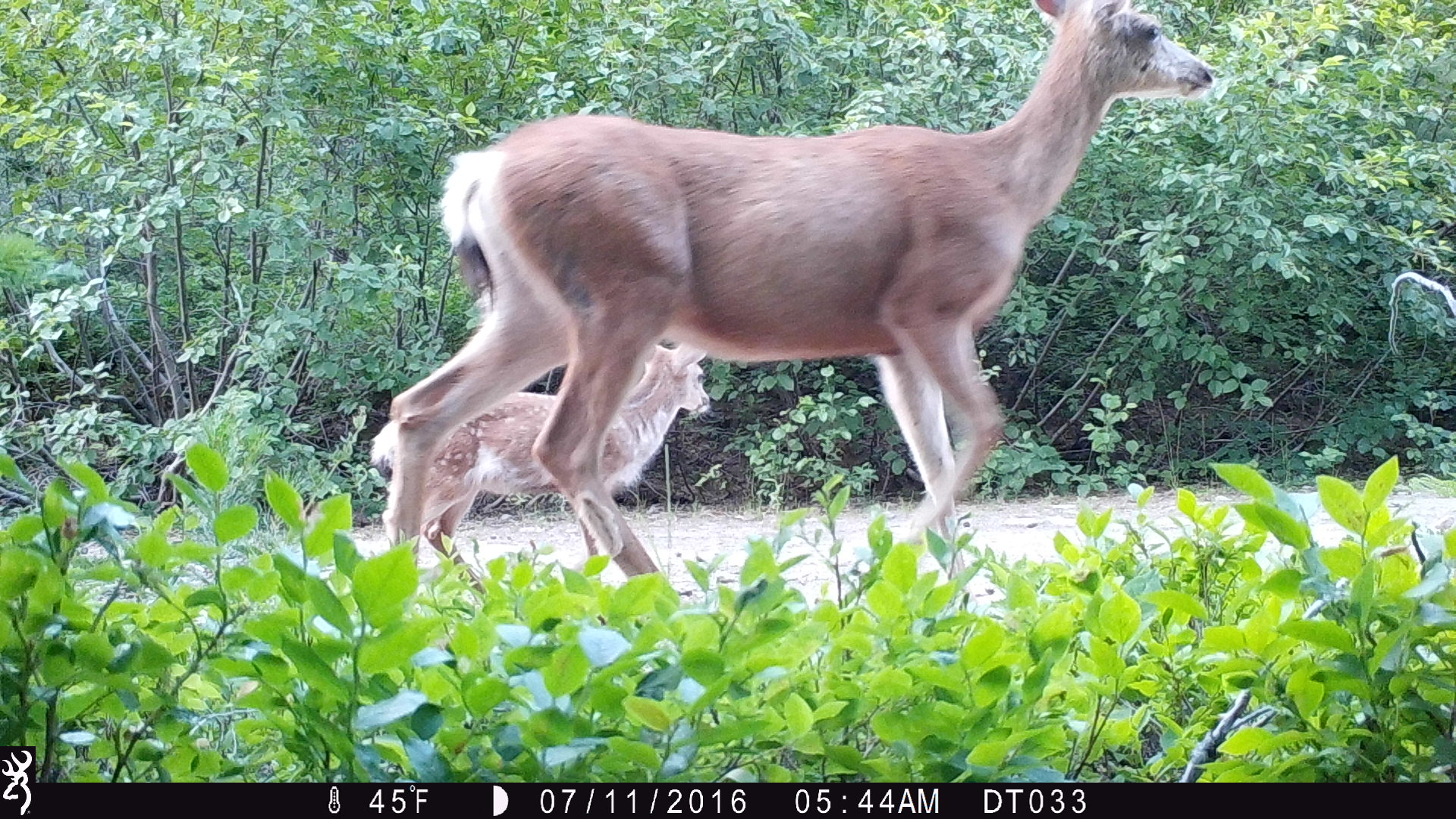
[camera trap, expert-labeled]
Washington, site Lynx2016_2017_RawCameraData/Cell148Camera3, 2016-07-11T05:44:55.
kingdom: Animalia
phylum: Chordata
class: Mammalia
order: Artiodactyla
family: Cervidae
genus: Odocoileus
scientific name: Odocoileus hemionus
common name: mule deer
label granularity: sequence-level